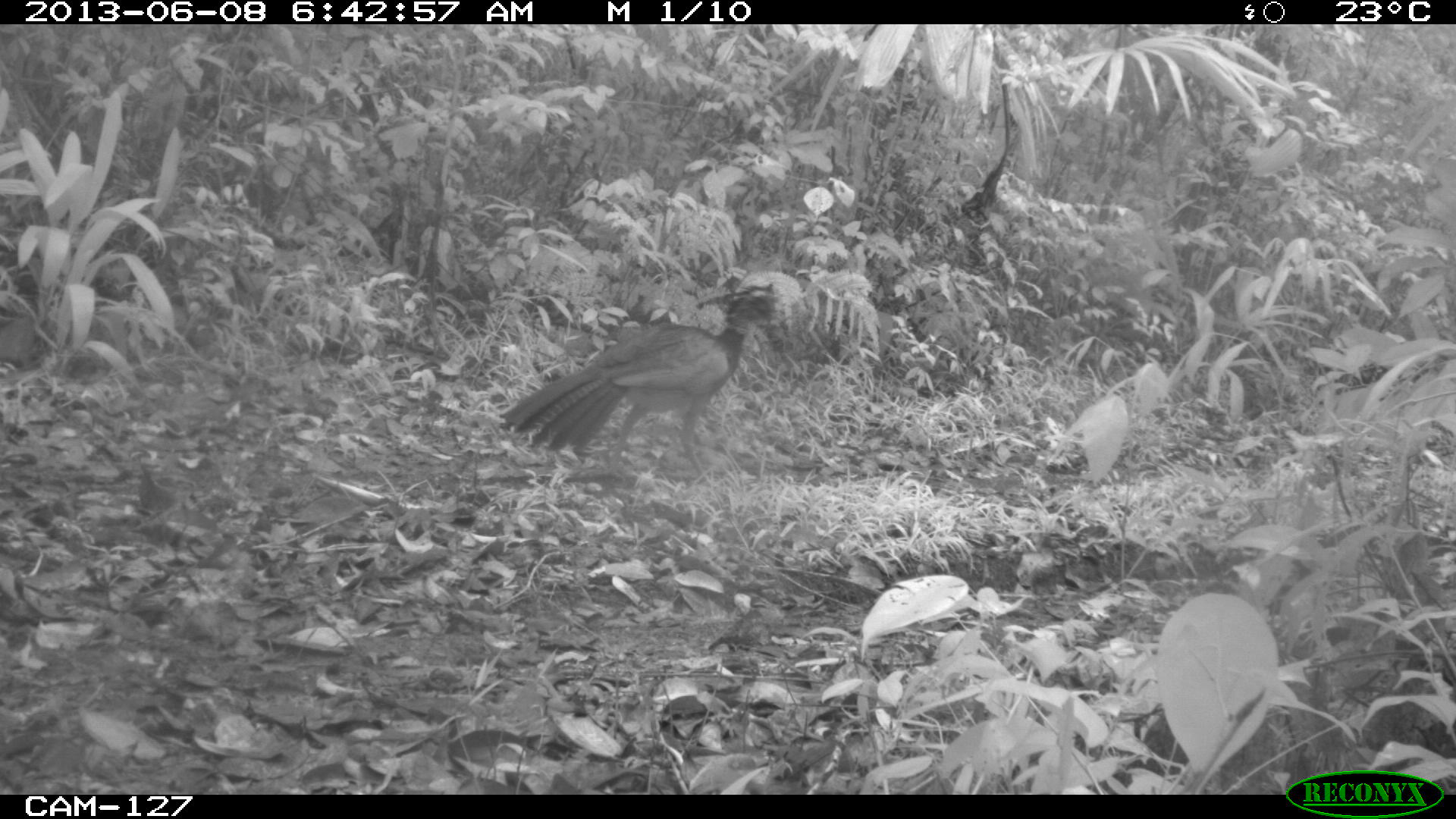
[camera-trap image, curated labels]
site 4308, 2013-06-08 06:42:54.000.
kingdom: Animalia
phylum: Chordata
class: Aves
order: Galliformes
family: Cracidae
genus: Crax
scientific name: Crax rubra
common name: great curassow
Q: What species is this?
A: Crax rubra (great curassow).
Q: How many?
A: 1.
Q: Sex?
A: Female.